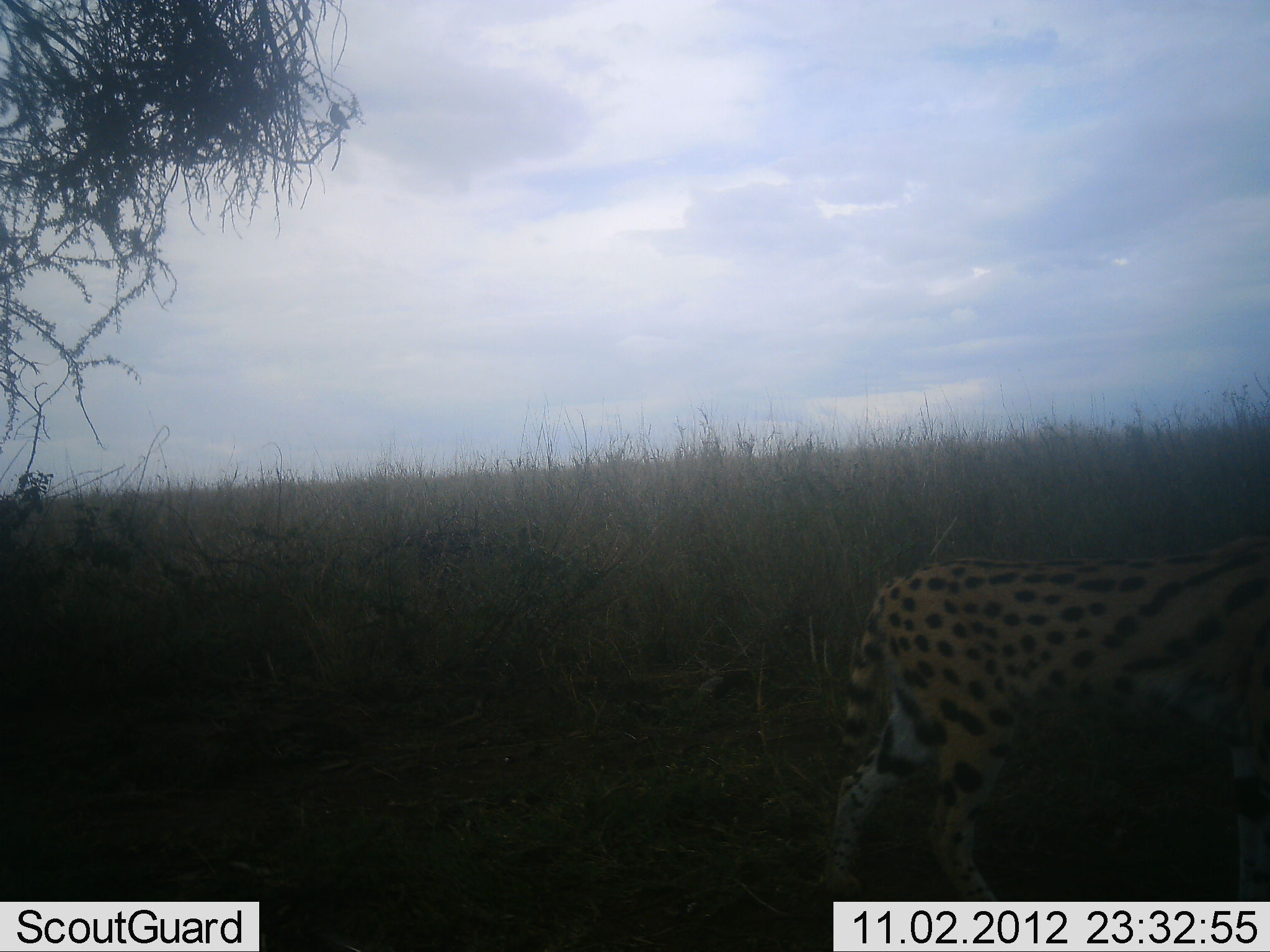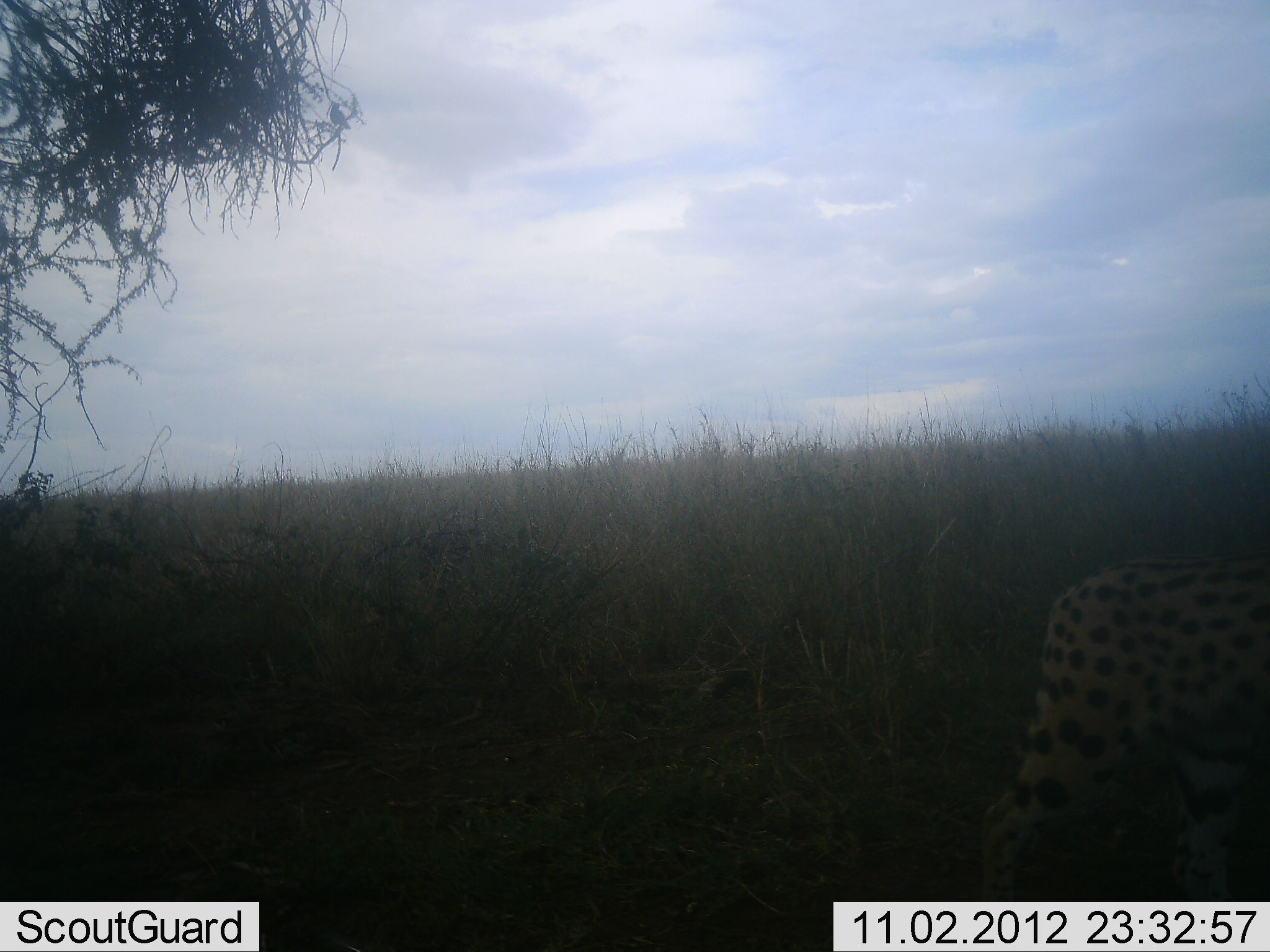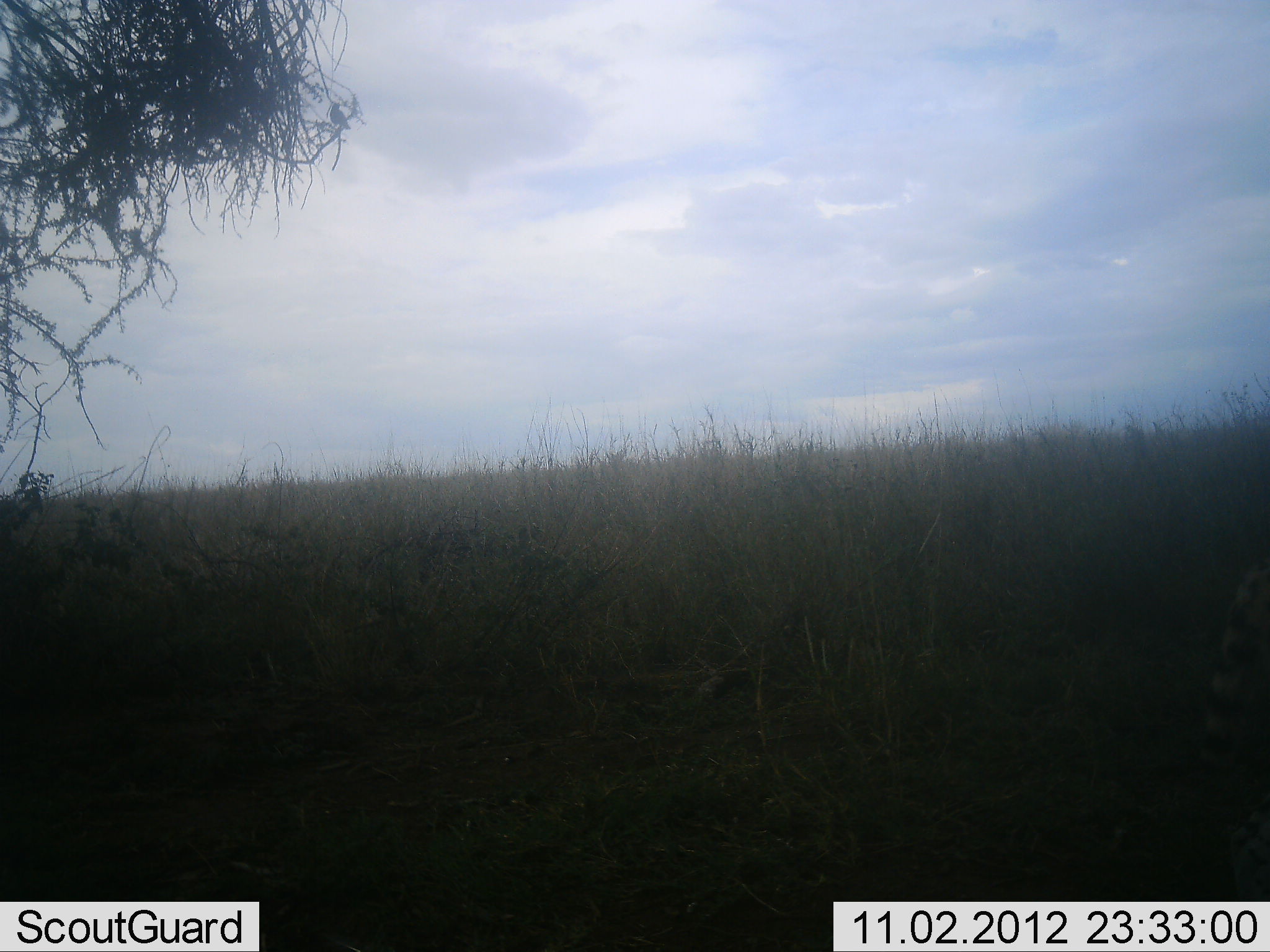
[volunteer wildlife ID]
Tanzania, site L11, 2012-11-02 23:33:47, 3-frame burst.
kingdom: Animalia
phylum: Chordata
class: Mammalia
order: Carnivora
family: Felidae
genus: Leptailurus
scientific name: Leptailurus serval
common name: serval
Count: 1.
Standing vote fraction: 0%.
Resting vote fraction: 0%.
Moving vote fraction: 100%.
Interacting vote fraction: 0%.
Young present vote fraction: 0%.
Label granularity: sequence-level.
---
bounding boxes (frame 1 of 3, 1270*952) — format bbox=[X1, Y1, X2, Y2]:
animal: bbox=[828, 525, 1270, 904]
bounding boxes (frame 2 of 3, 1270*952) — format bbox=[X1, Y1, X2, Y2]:
animal: bbox=[969, 549, 1270, 901]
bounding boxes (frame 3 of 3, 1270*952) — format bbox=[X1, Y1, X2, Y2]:
animal: bbox=[1204, 553, 1270, 757]